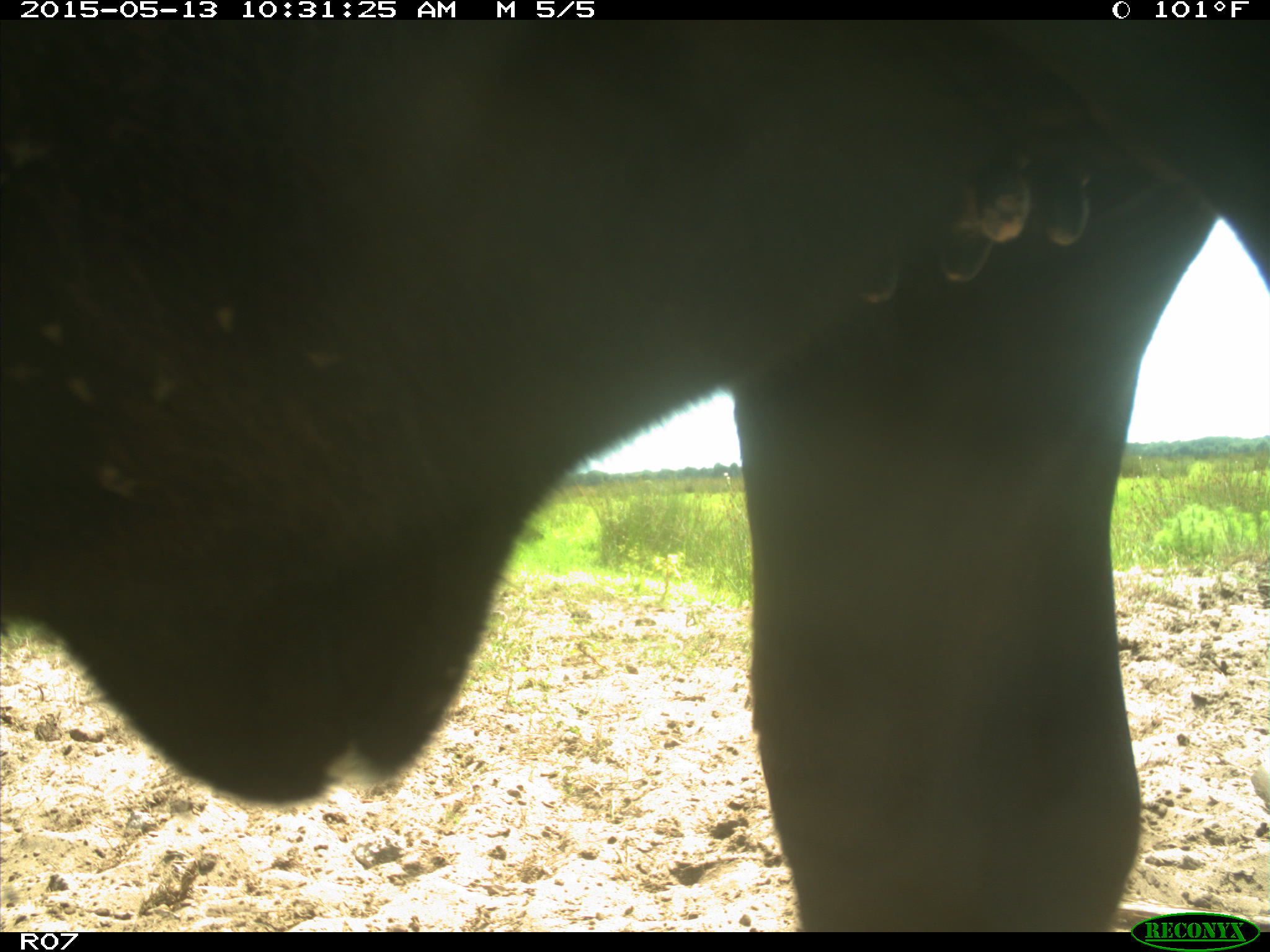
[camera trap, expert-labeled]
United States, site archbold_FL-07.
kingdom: Animalia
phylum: Chordata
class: Mammalia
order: Artiodactyla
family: Bovidae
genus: Bos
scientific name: Bos taurus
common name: domestic cow